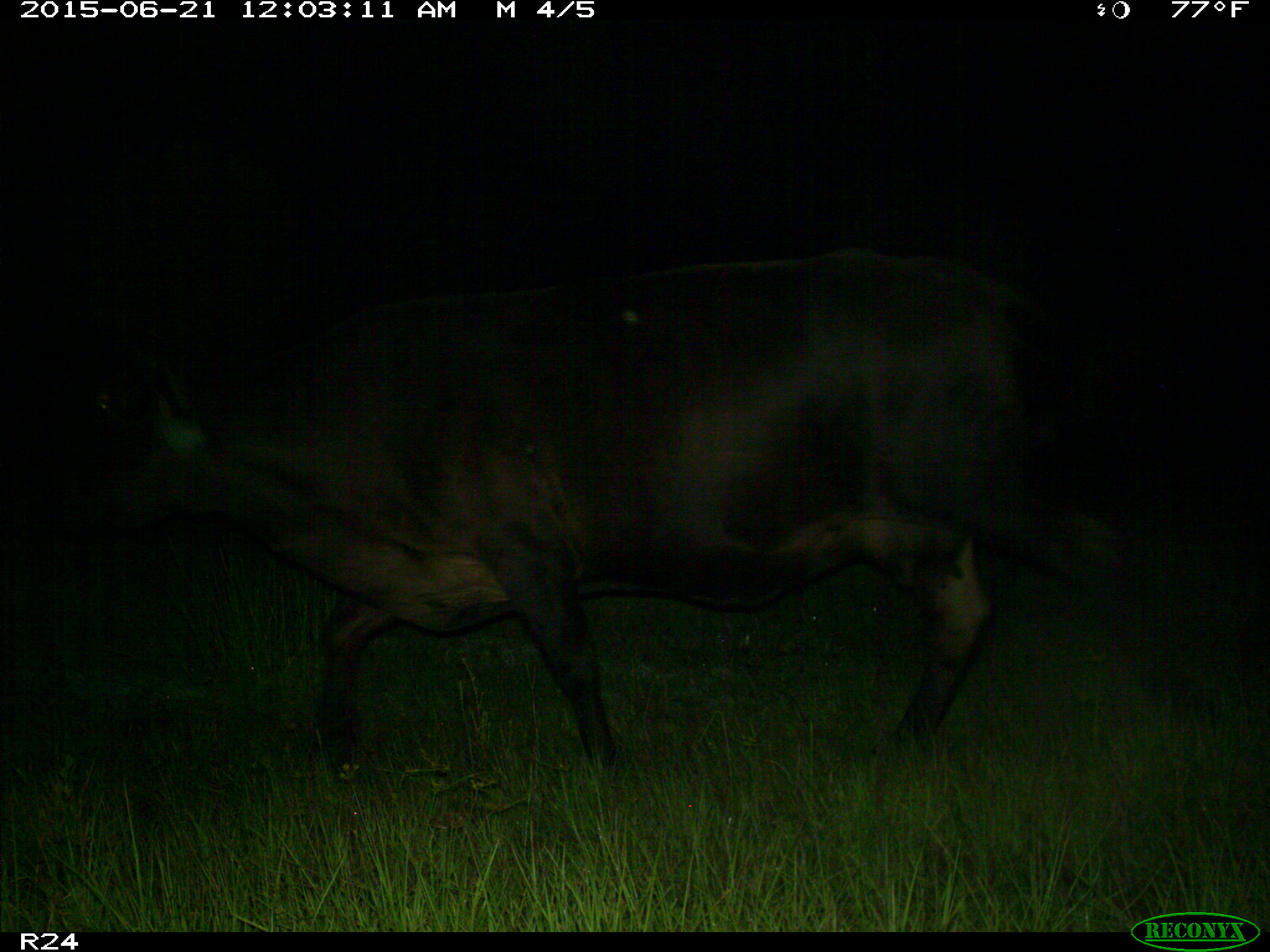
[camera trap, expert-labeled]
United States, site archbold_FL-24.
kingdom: Animalia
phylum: Chordata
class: Mammalia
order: Artiodactyla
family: Bovidae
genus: Bos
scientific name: Bos taurus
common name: domestic cow